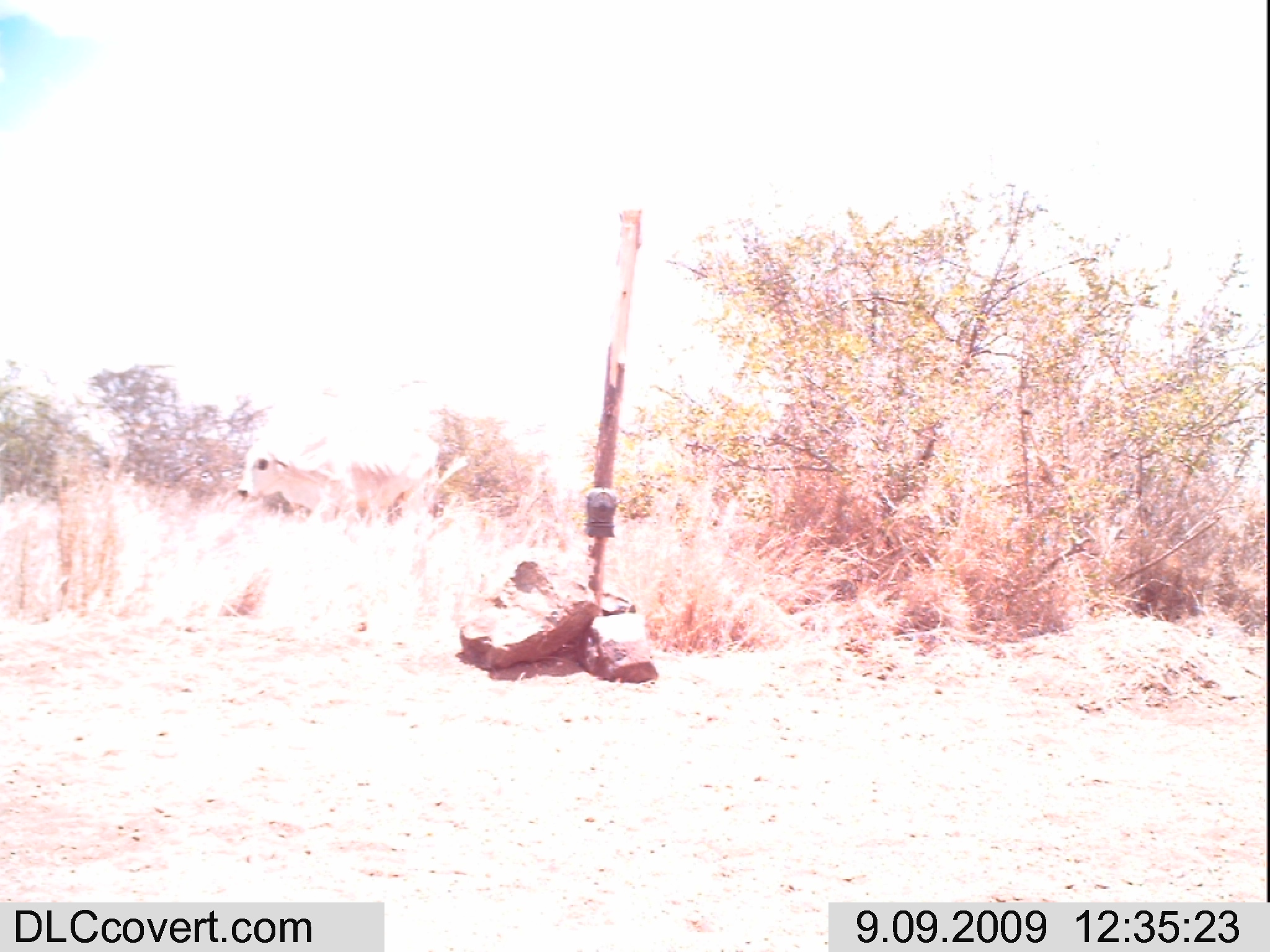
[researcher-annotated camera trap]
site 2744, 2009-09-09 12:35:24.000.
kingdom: Animalia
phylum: Chordata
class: Mammalia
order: Artiodactyla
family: Bovidae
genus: Bos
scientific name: Bos taurus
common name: domestic cattle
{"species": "Bos taurus (domestic cattle)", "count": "1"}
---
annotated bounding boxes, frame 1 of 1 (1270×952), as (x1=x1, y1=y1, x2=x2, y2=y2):
bos taurus: (x1=237, y1=411, x2=438, y2=531)